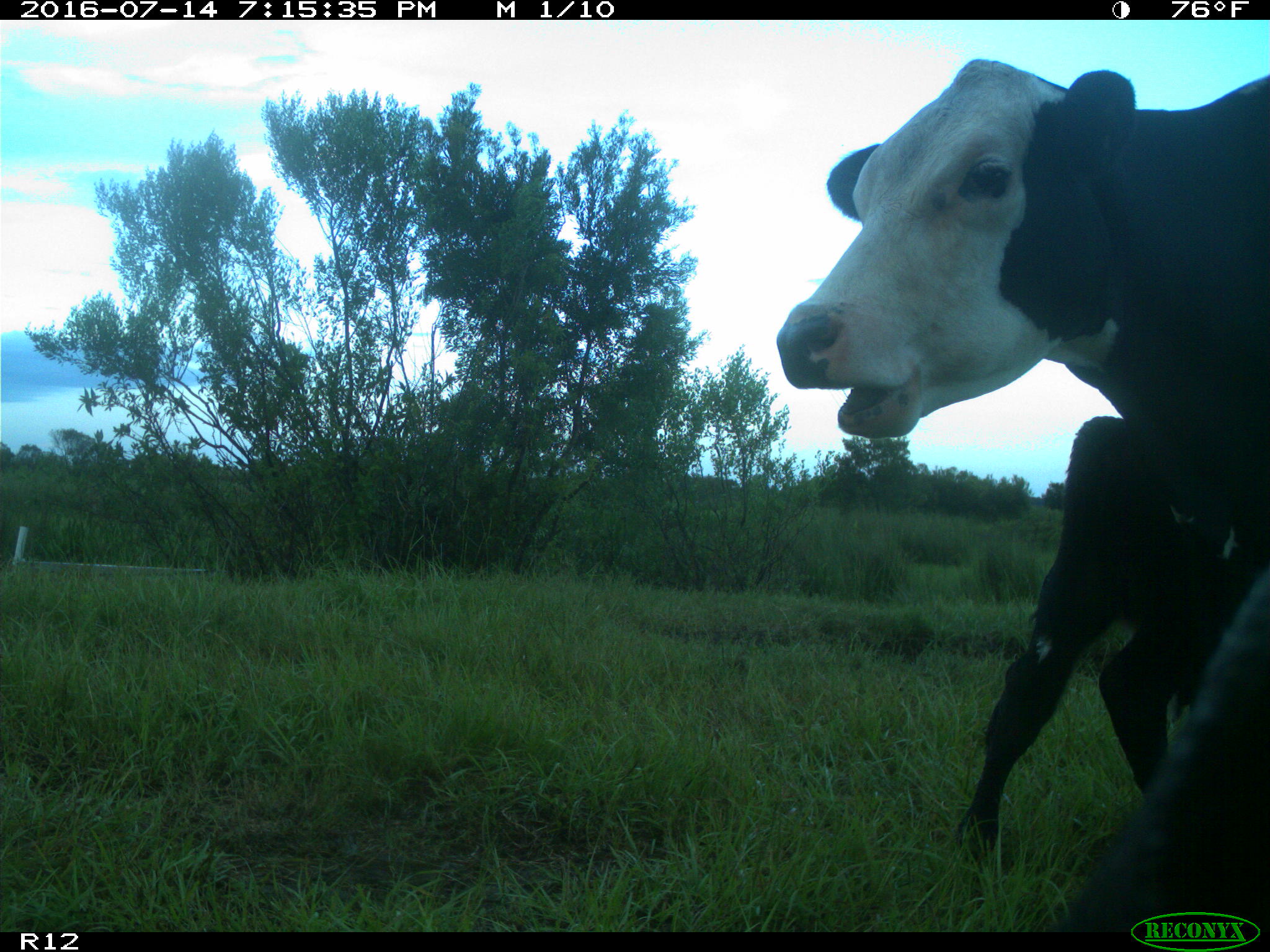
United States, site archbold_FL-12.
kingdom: Animalia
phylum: Chordata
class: Mammalia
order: Artiodactyla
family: Bovidae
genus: Bos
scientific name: Bos taurus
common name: domestic cow